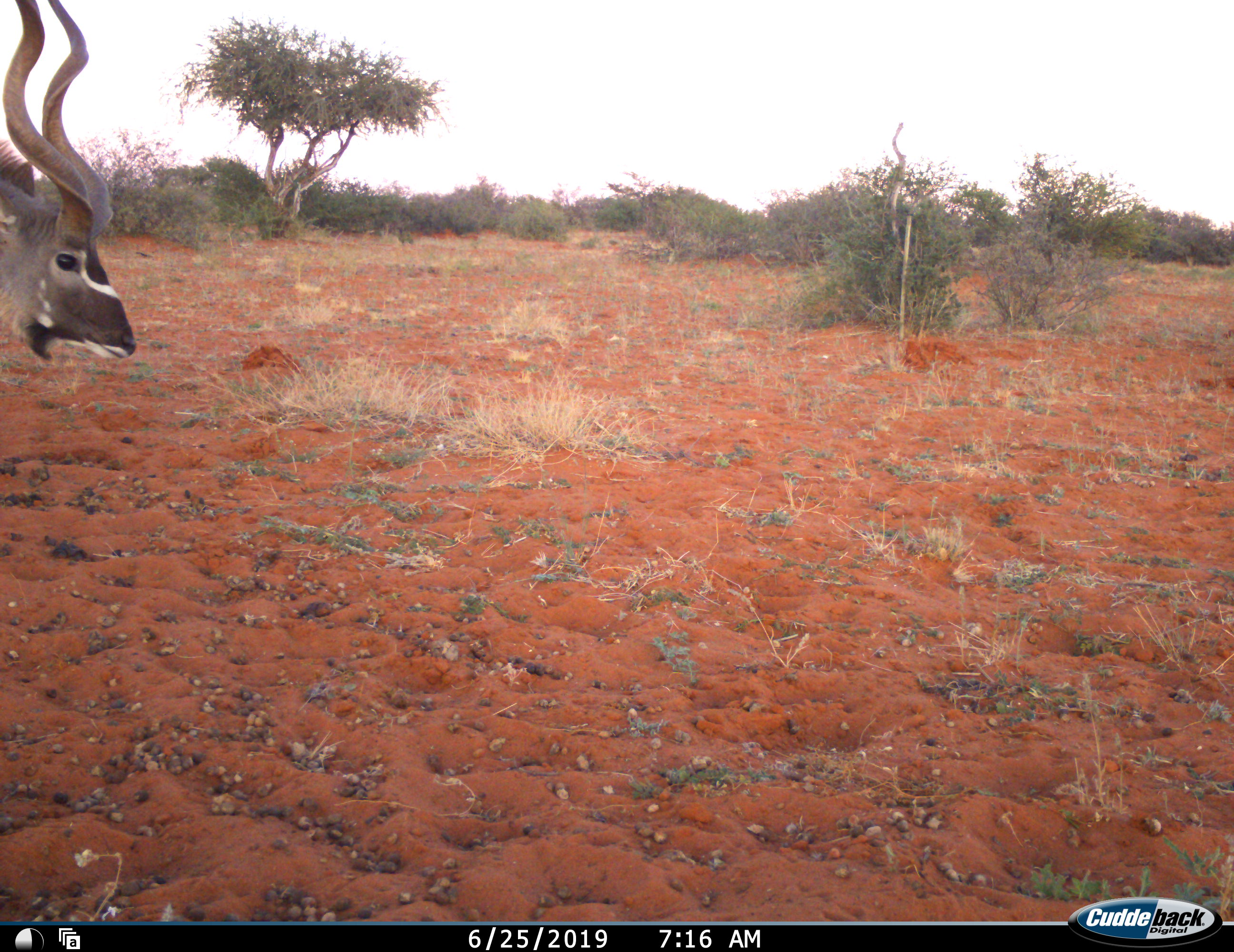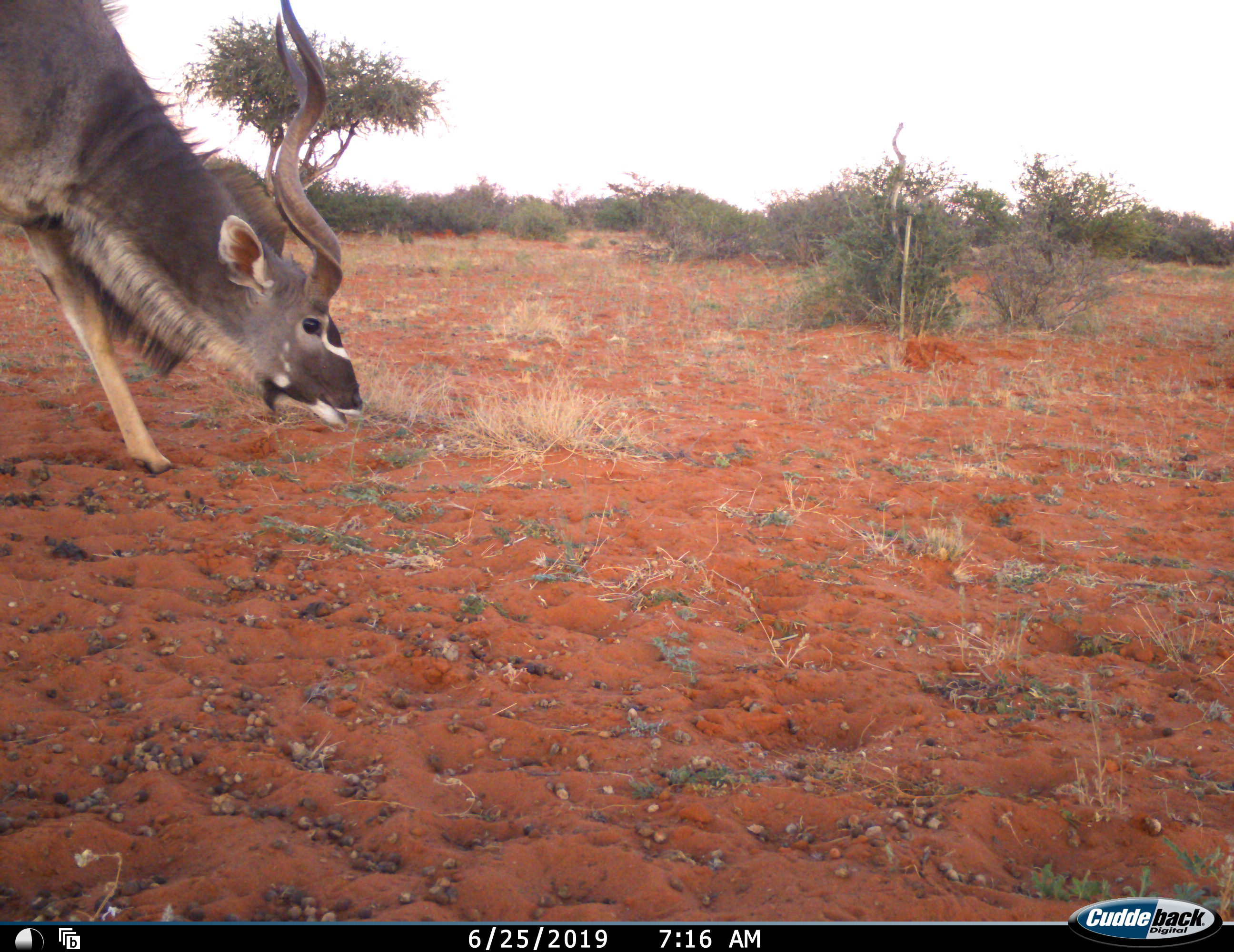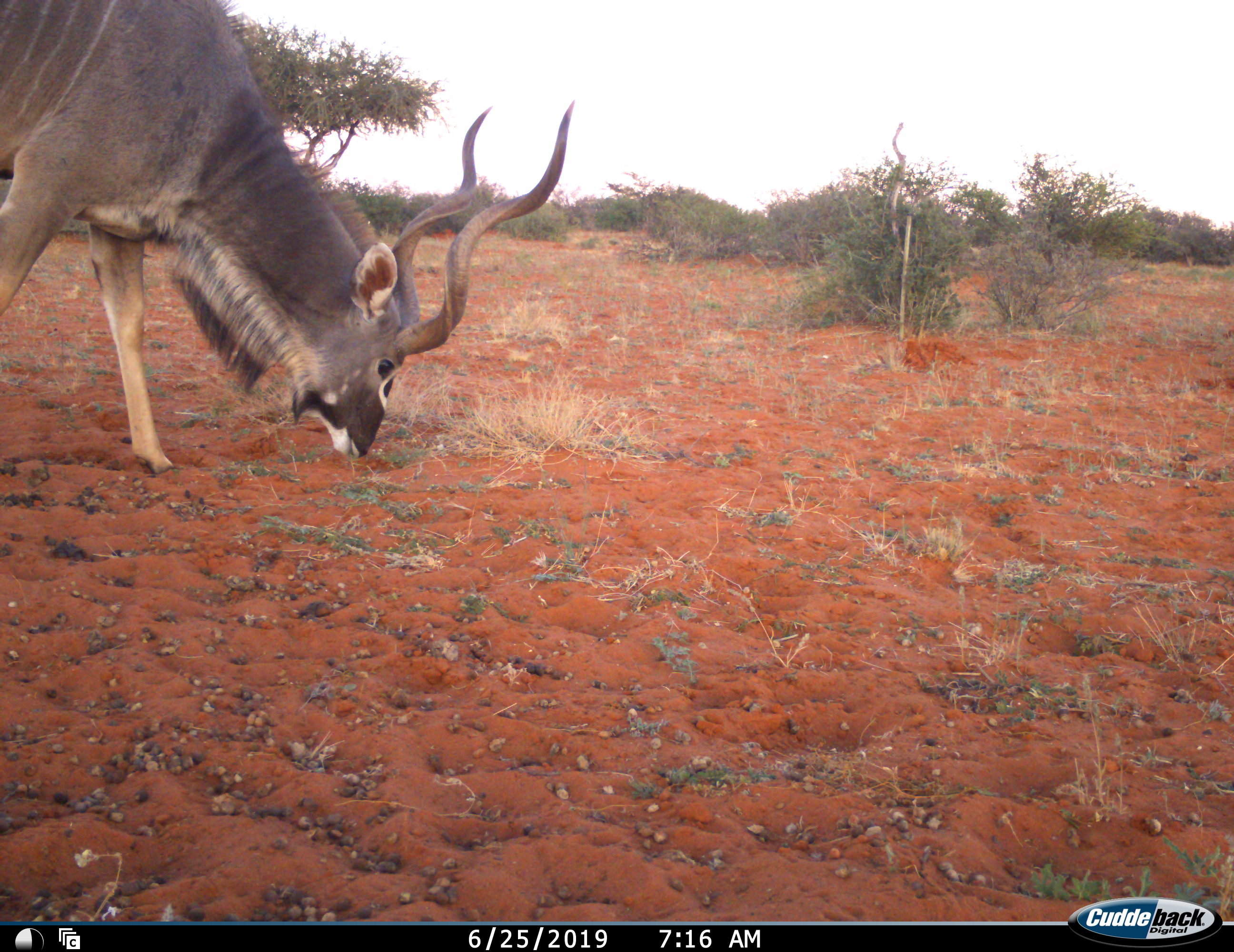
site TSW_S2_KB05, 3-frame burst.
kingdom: Animalia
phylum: Chordata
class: Mammalia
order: Artiodactyla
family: Bovidae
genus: Tragelaphus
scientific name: Tragelaphus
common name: kudu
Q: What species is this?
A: Kudu (Tragelaphus).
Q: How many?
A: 1.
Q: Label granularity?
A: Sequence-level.